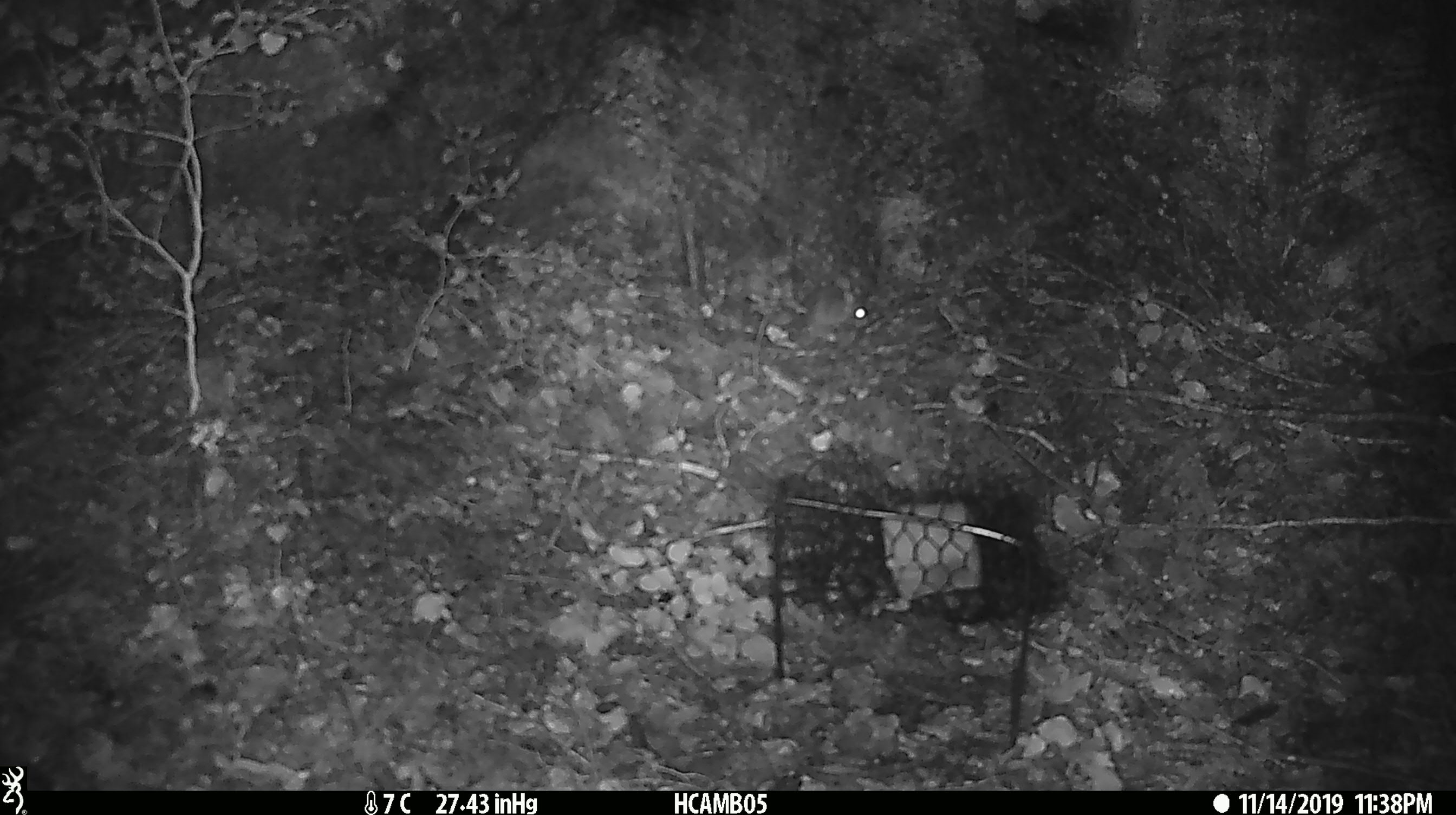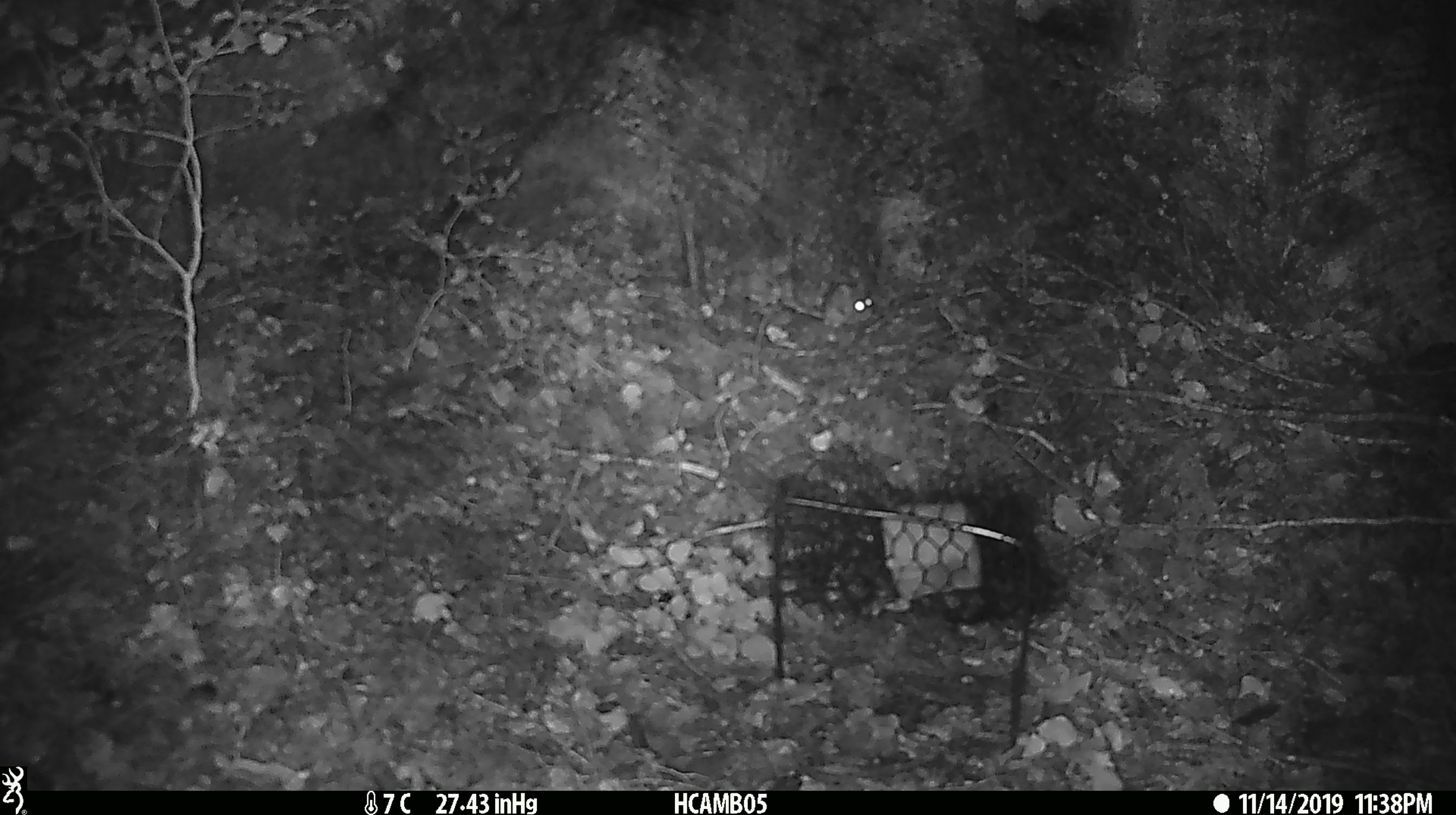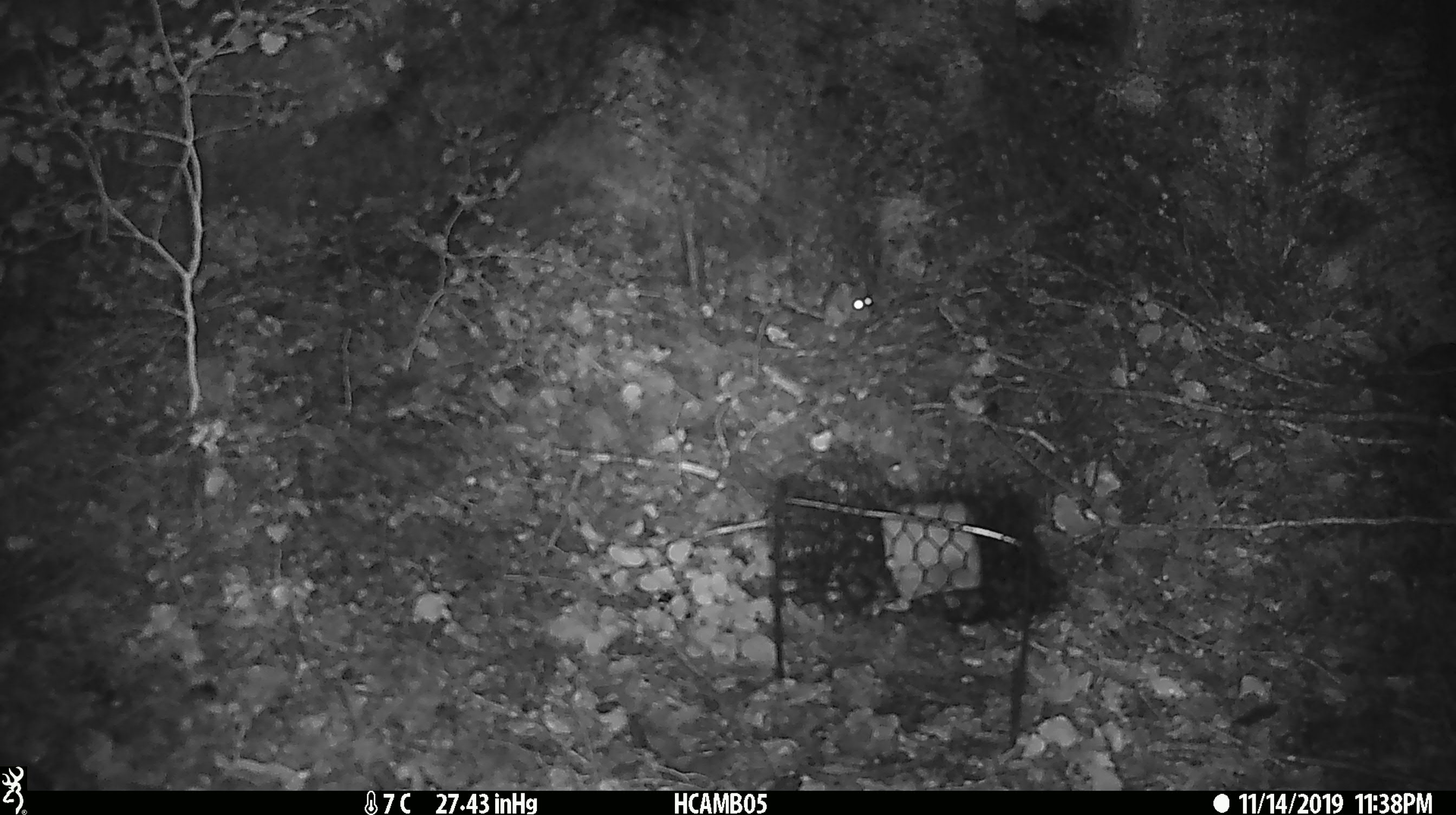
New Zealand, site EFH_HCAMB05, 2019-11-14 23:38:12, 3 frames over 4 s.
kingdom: Animalia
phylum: Chordata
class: Mammalia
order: Rodentia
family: Muridae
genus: Mus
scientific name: Mus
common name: mouse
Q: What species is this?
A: Mouse (Mus).